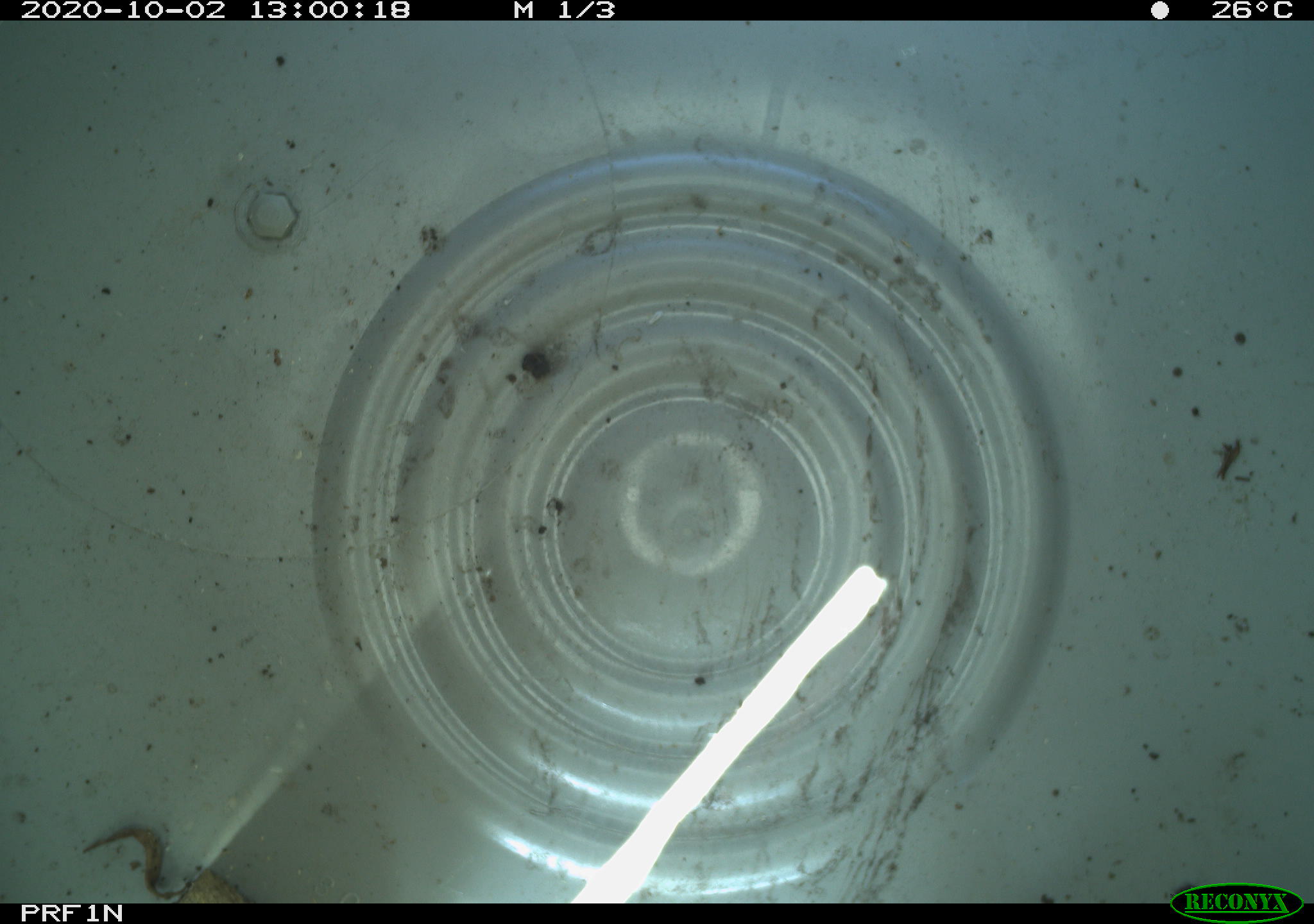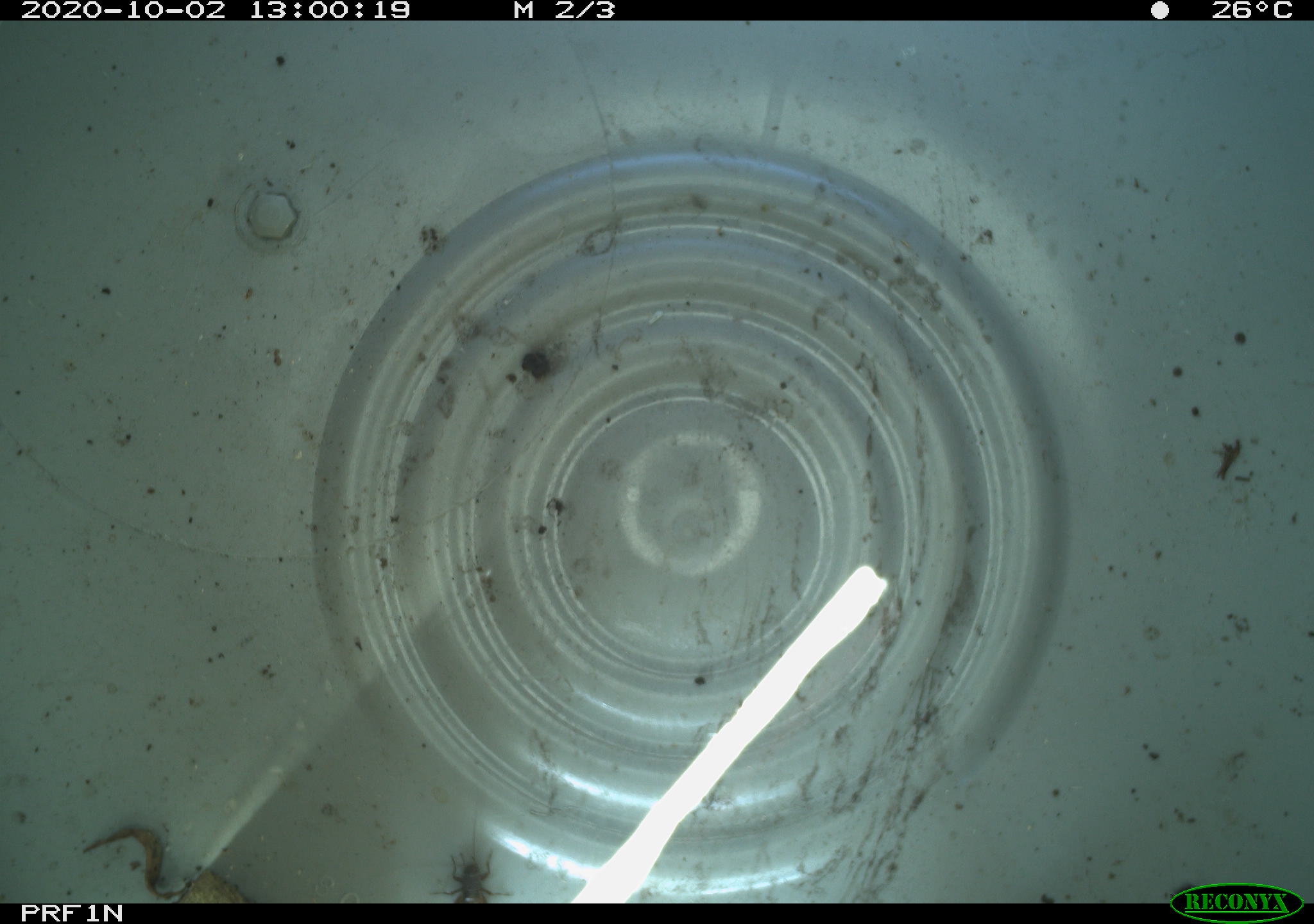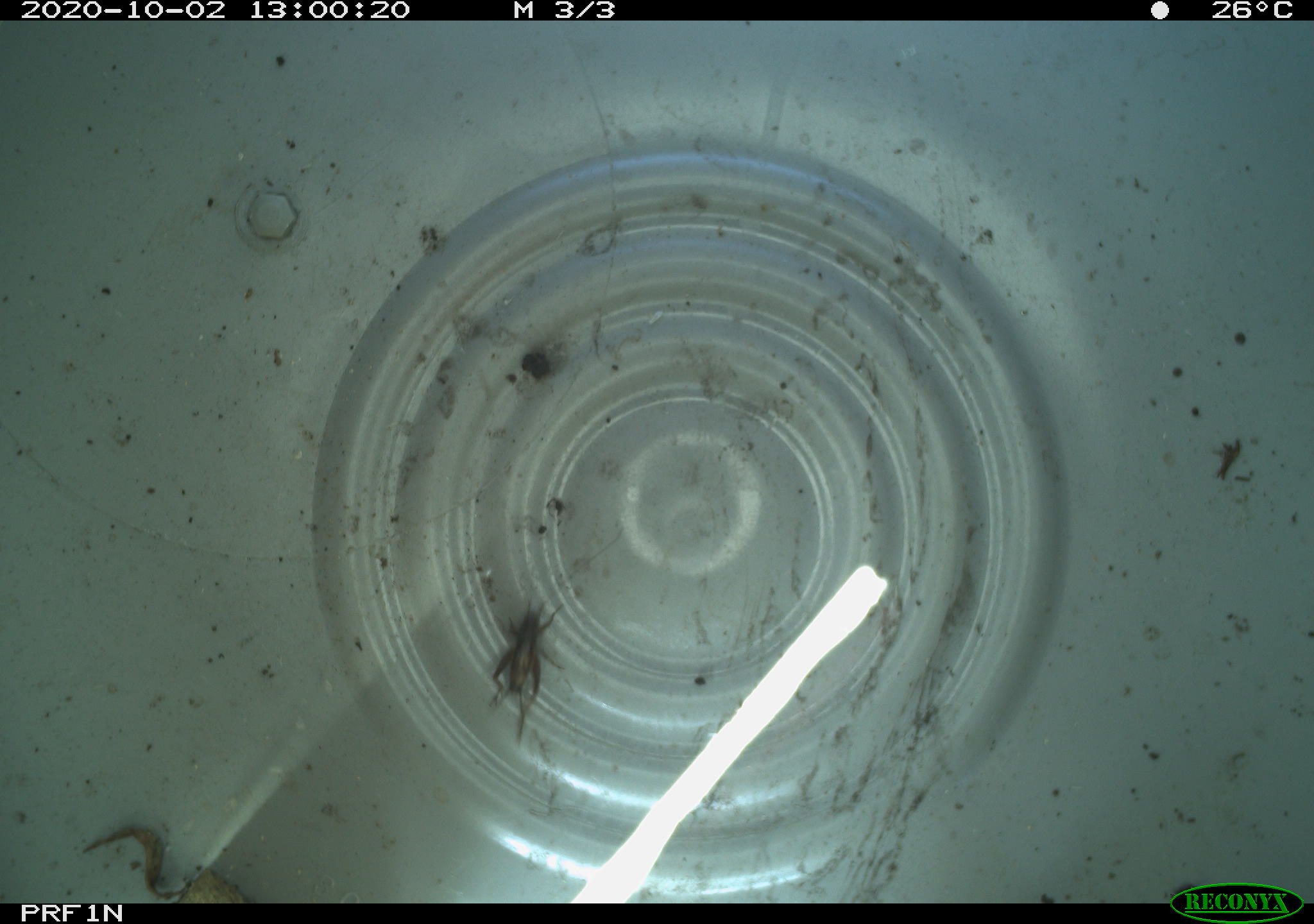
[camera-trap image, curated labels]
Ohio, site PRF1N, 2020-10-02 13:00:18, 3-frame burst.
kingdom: Animalia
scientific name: Animalia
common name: animal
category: invertebrate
Invertebrate (animal) (Animalia).